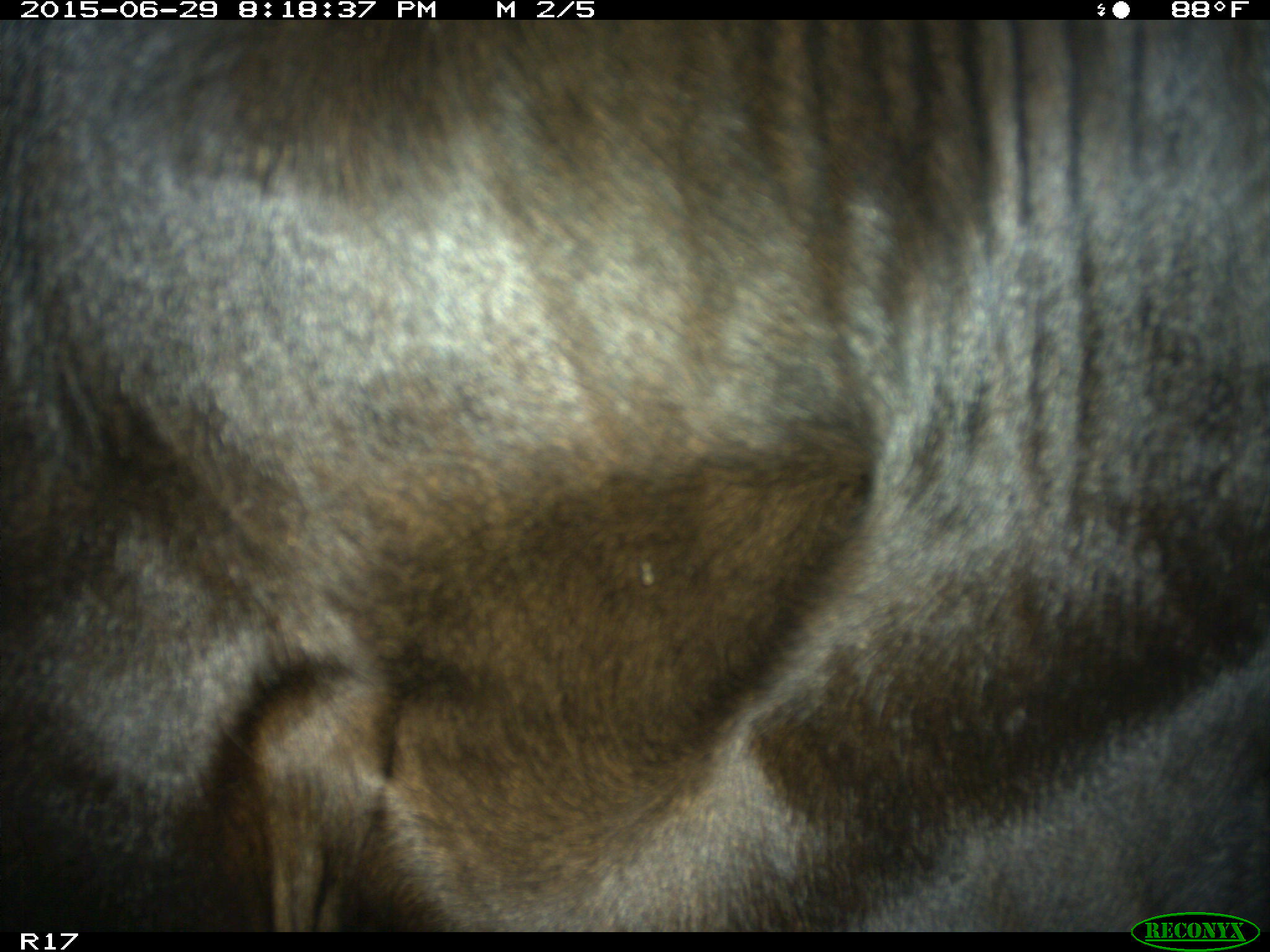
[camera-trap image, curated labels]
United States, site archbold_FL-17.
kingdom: Animalia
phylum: Chordata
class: Mammalia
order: Artiodactyla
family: Bovidae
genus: Bos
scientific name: Bos taurus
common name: domestic cow